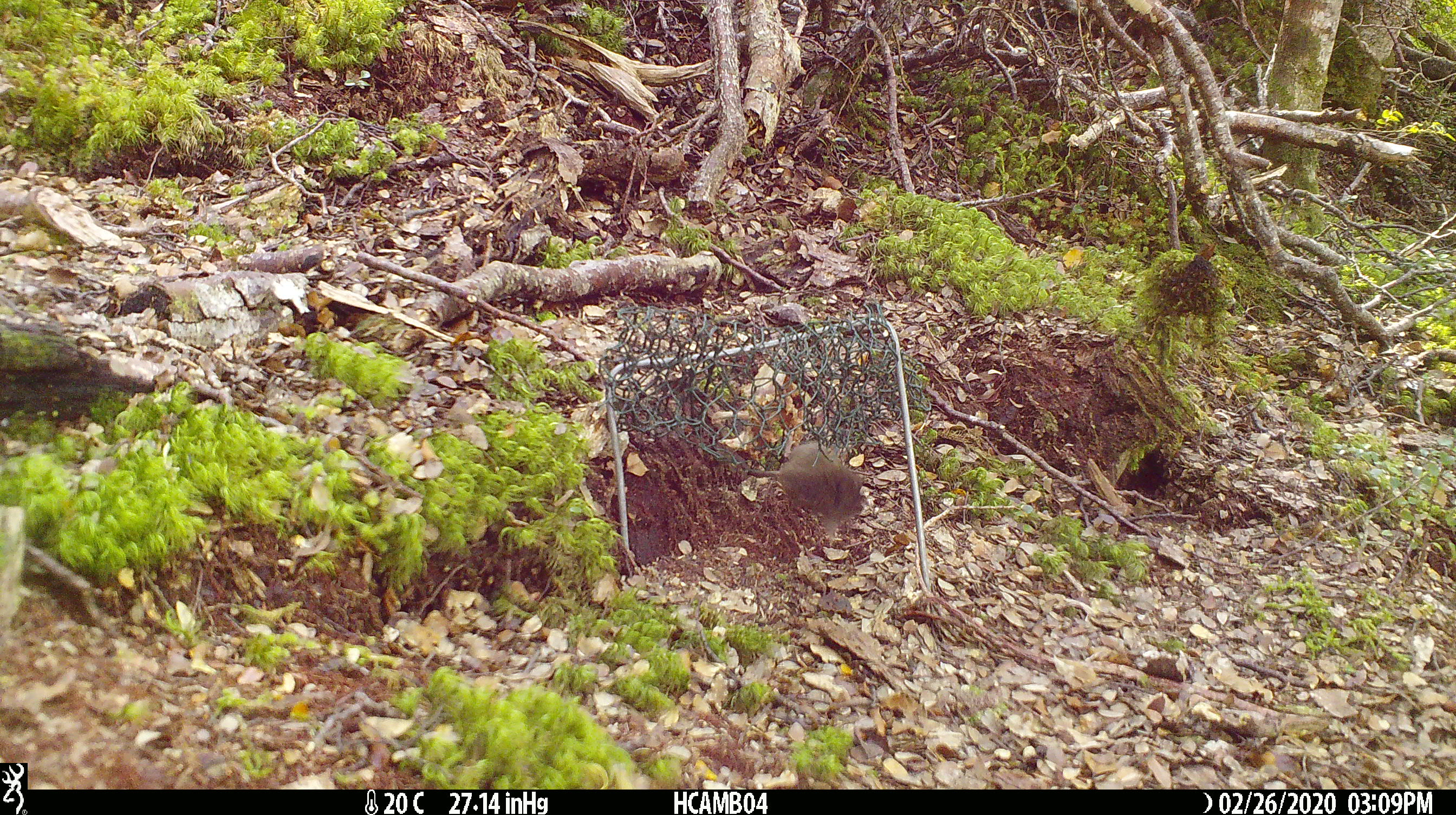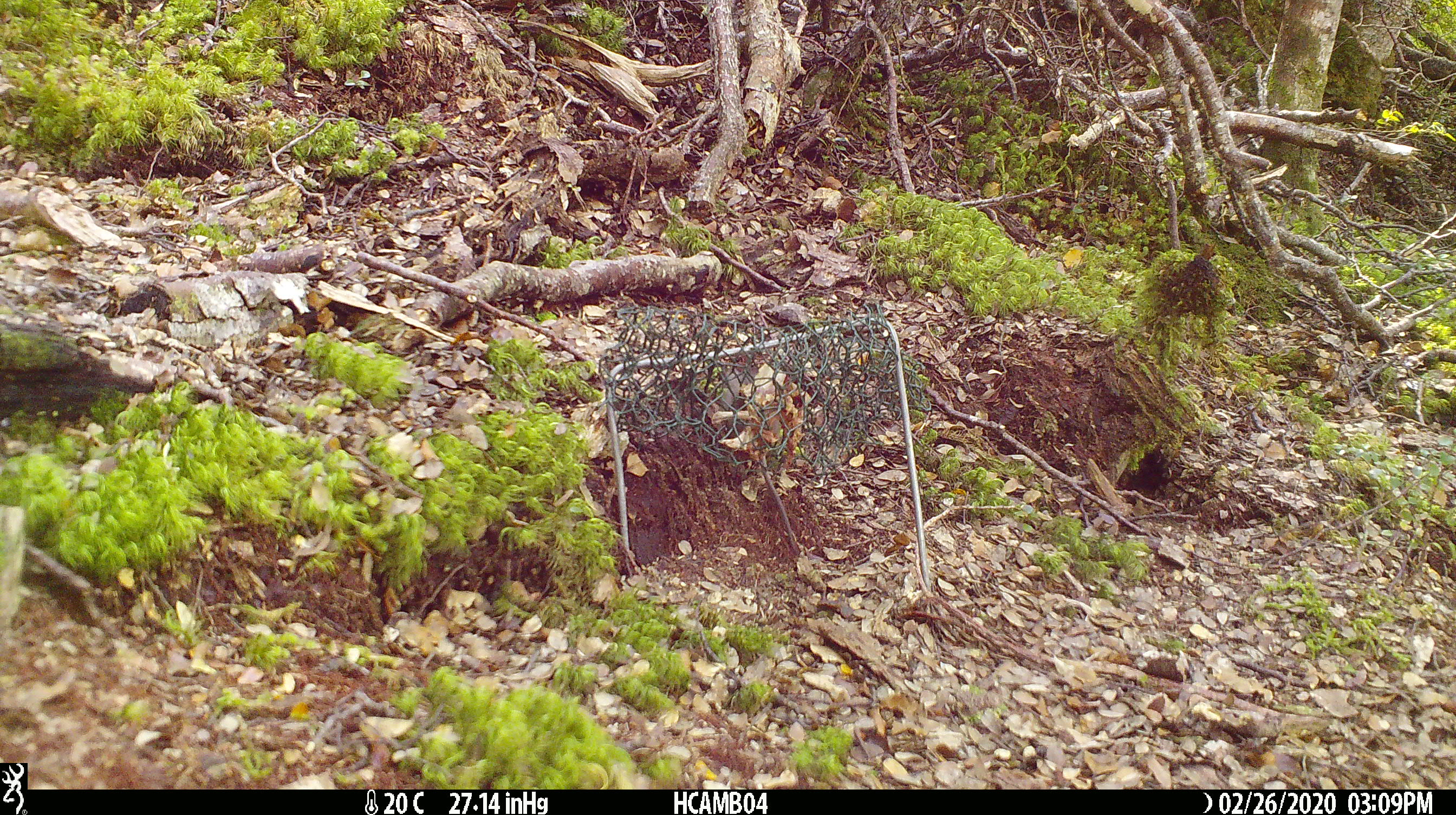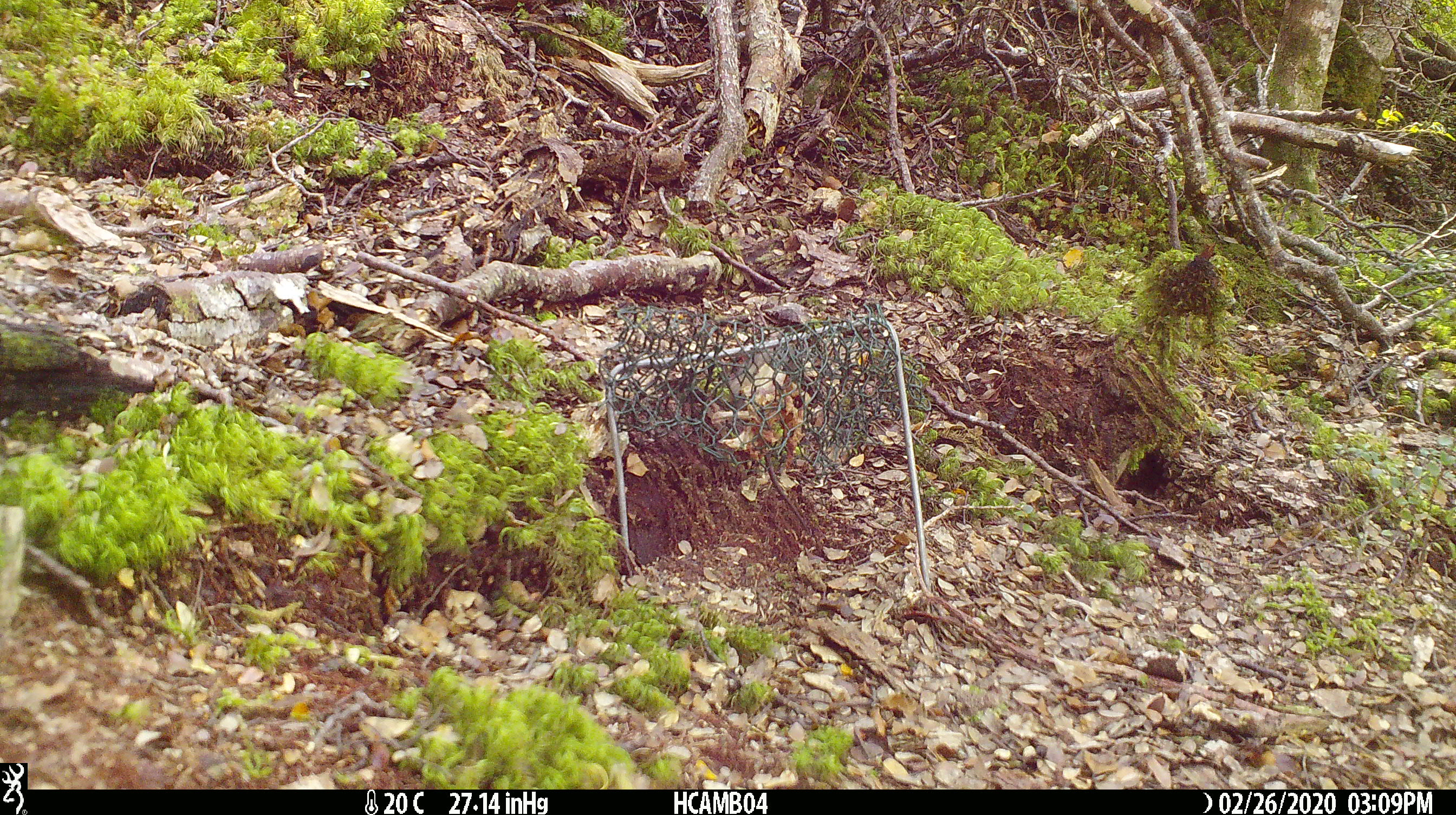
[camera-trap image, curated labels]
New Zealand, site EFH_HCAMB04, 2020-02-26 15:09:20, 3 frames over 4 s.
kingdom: Animalia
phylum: Chordata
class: Mammalia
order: Rodentia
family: Muridae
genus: Mus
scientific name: Mus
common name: mouse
Mouse (Mus).